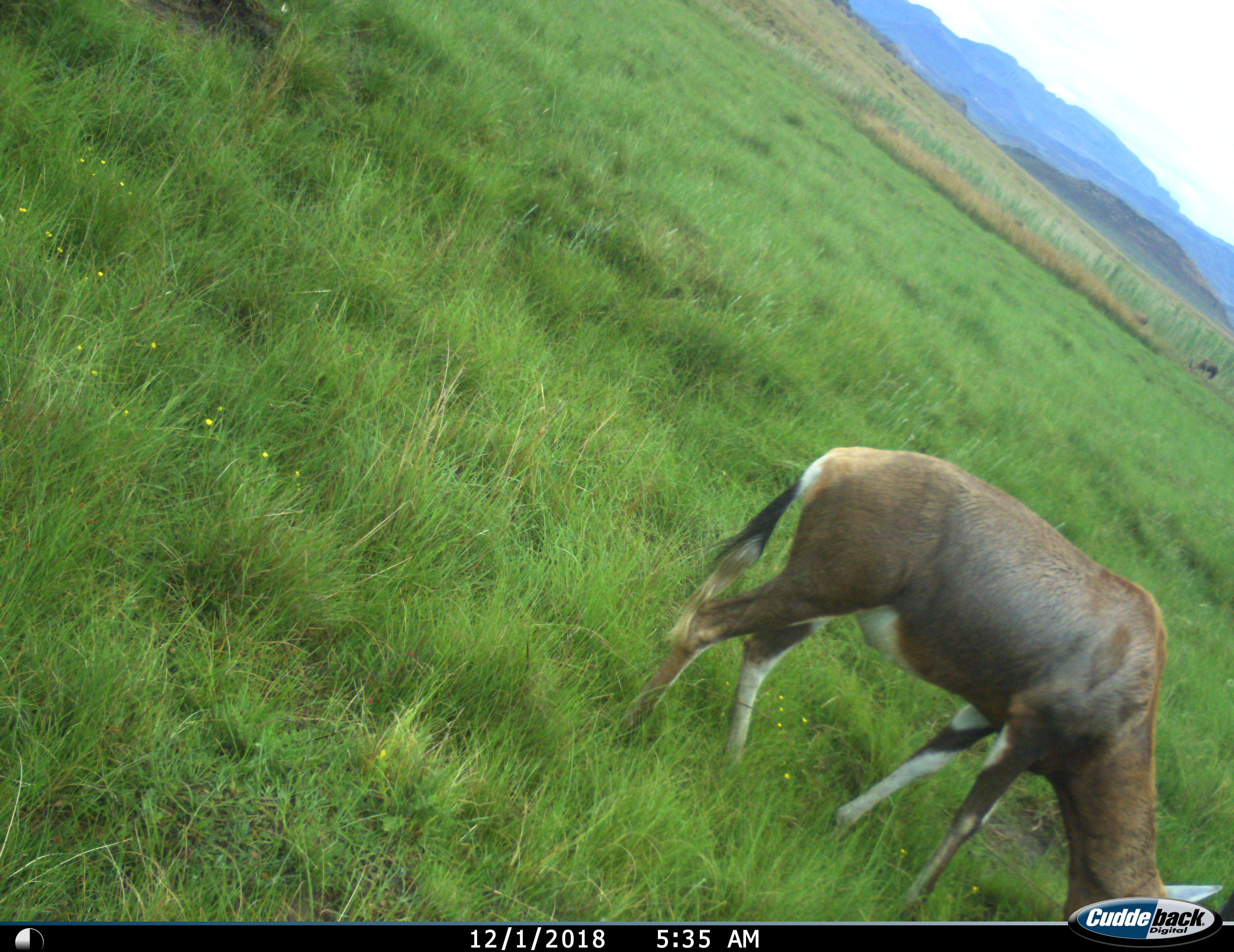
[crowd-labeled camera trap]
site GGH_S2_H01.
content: unidentified animal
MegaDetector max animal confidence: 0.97